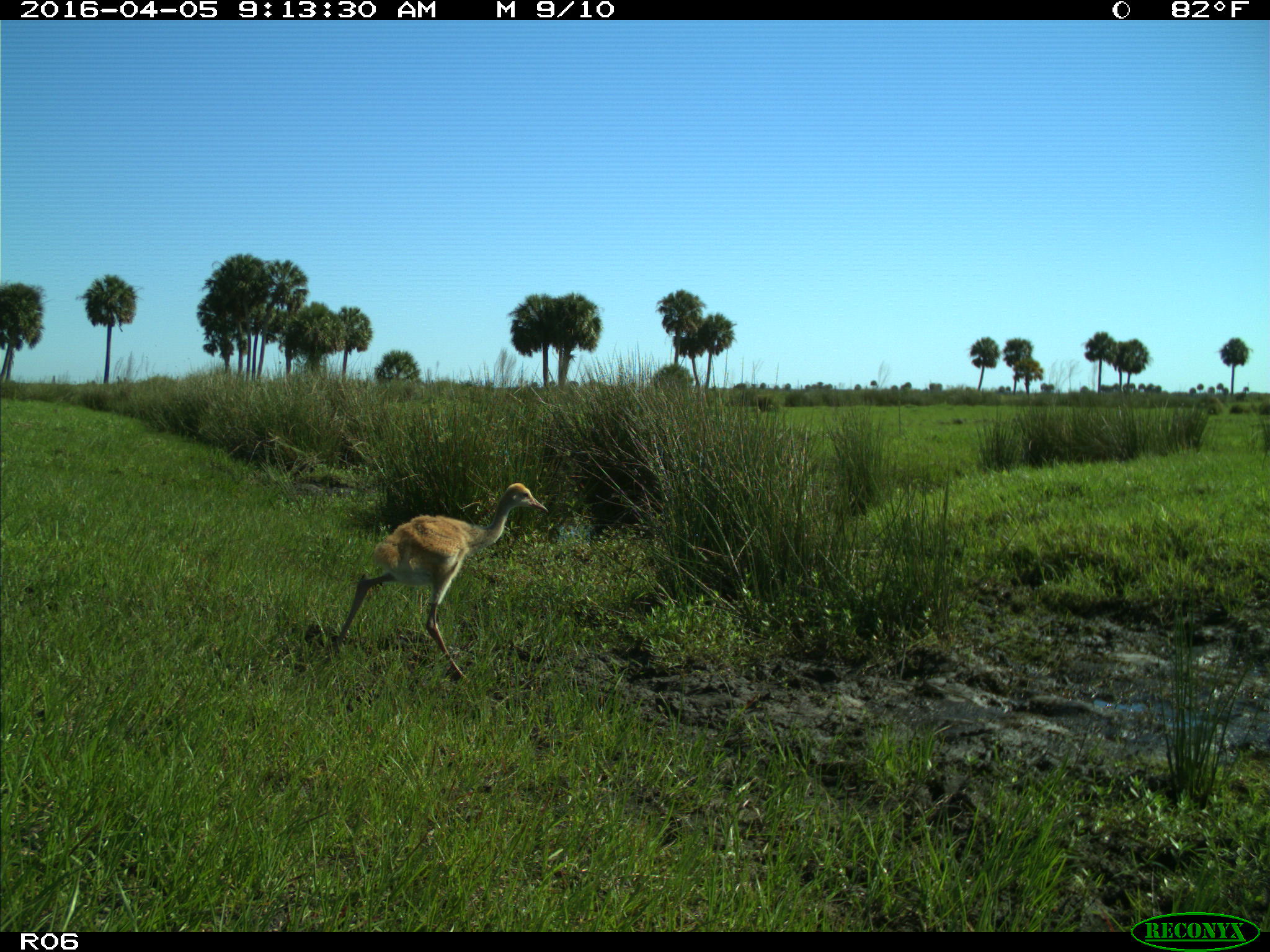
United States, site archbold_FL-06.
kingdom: Animalia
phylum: Chordata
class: Aves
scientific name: Aves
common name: birds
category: unidentified bird